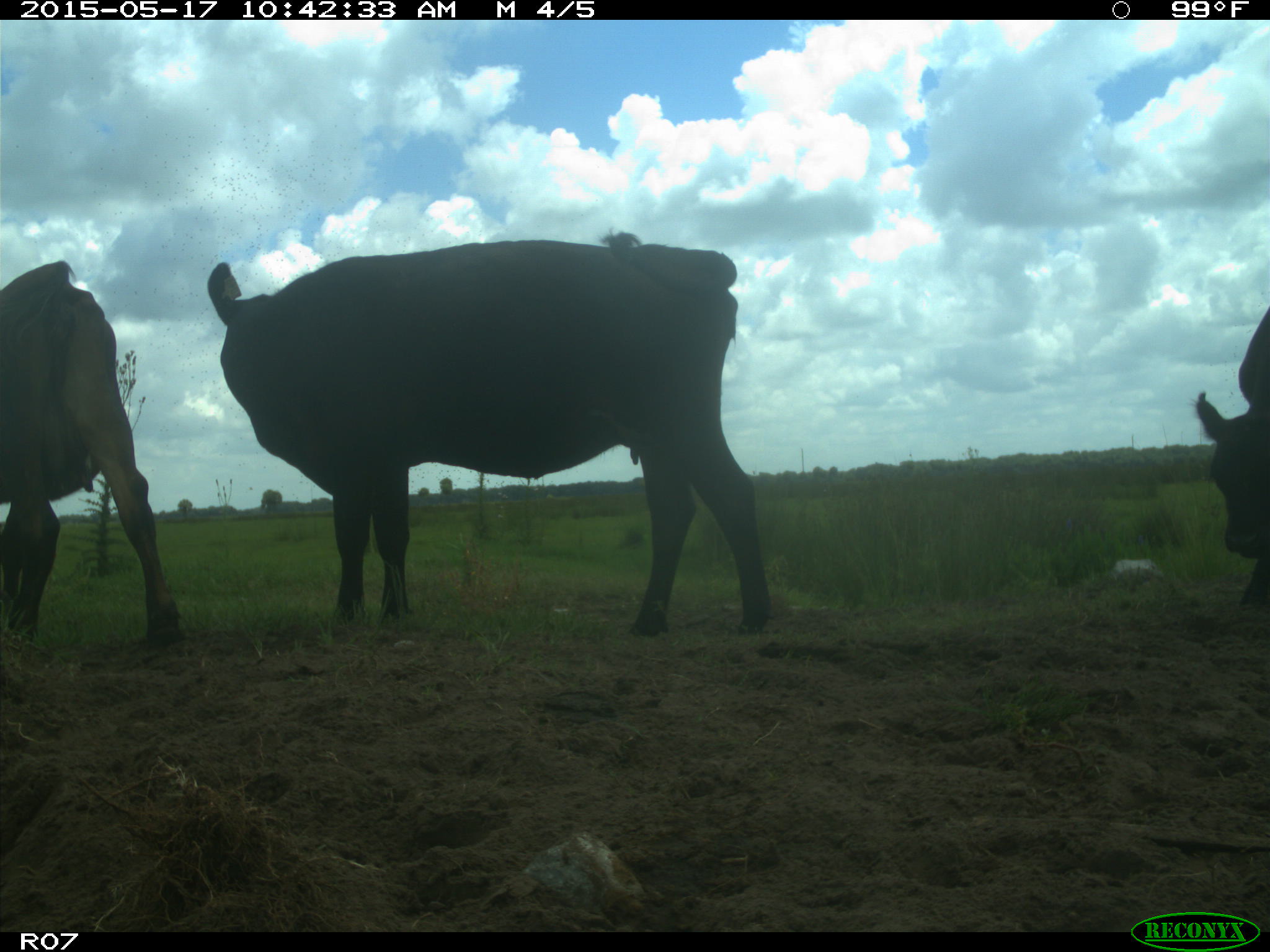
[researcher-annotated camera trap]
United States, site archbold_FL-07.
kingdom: Animalia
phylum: Chordata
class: Mammalia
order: Artiodactyla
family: Bovidae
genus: Bos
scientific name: Bos taurus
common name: domestic cow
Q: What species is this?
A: Bos taurus (domestic cow).